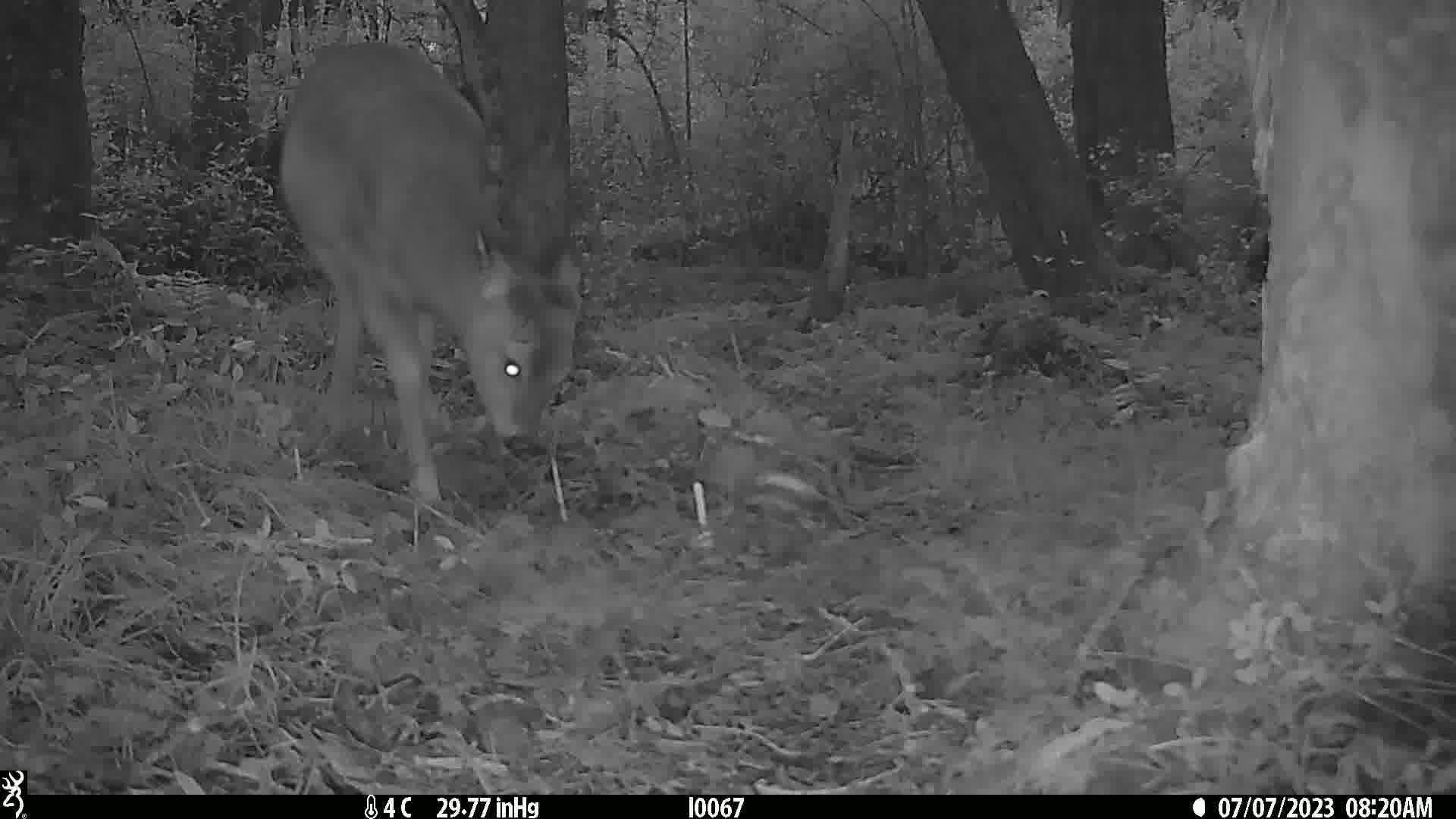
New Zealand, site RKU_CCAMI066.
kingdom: Animalia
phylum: Chordata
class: Mammalia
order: Artiodactyla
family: Cervidae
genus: Odocoileus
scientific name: Odocoileus virginianus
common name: white-tailed deer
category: white tailed deer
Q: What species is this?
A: White tailed deer (white-tailed deer) (Odocoileus virginianus).